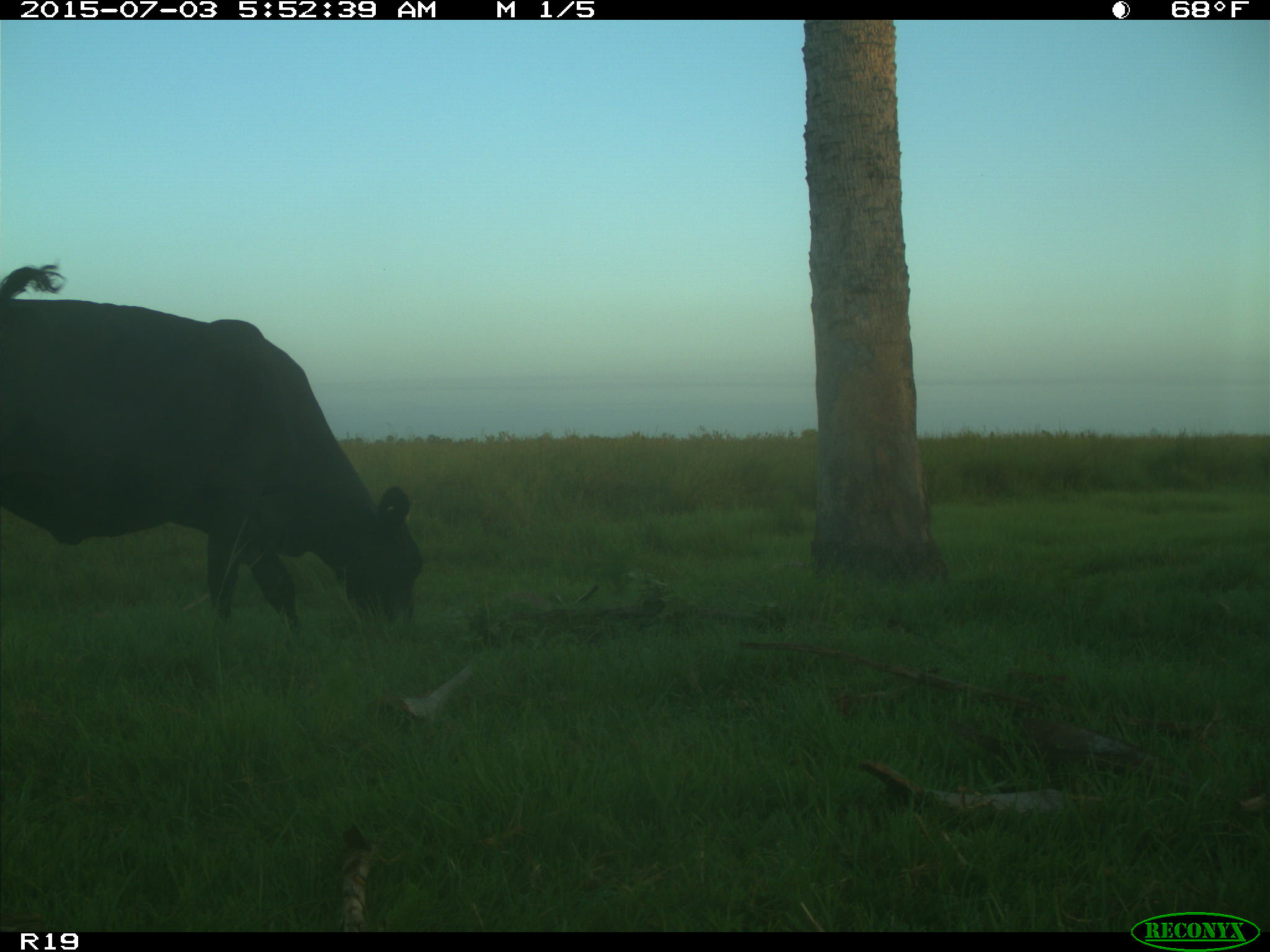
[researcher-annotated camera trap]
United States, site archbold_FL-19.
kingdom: Animalia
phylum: Chordata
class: Mammalia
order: Artiodactyla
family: Bovidae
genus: Bos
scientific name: Bos taurus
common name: domestic cow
Bos taurus (domestic cow).